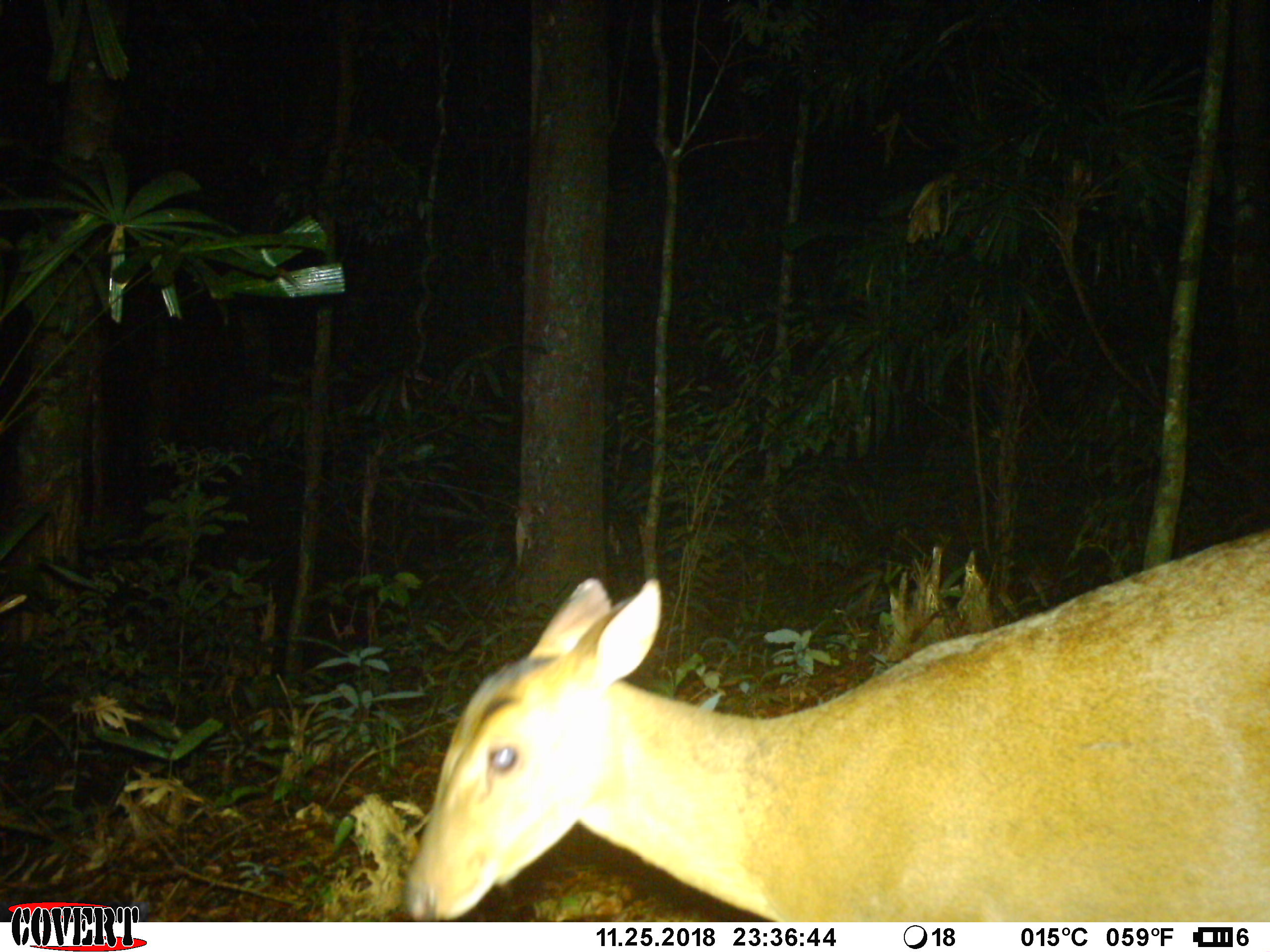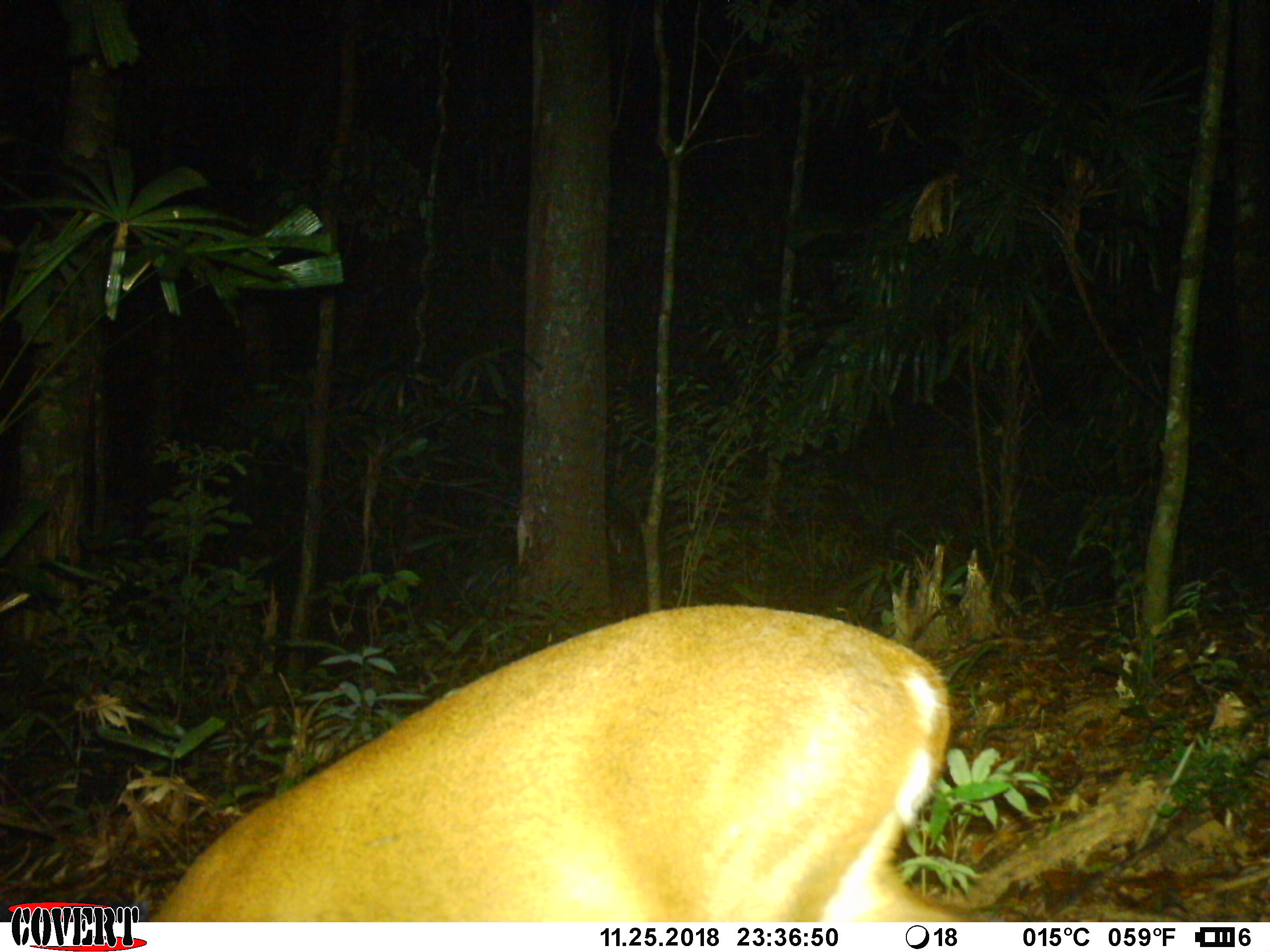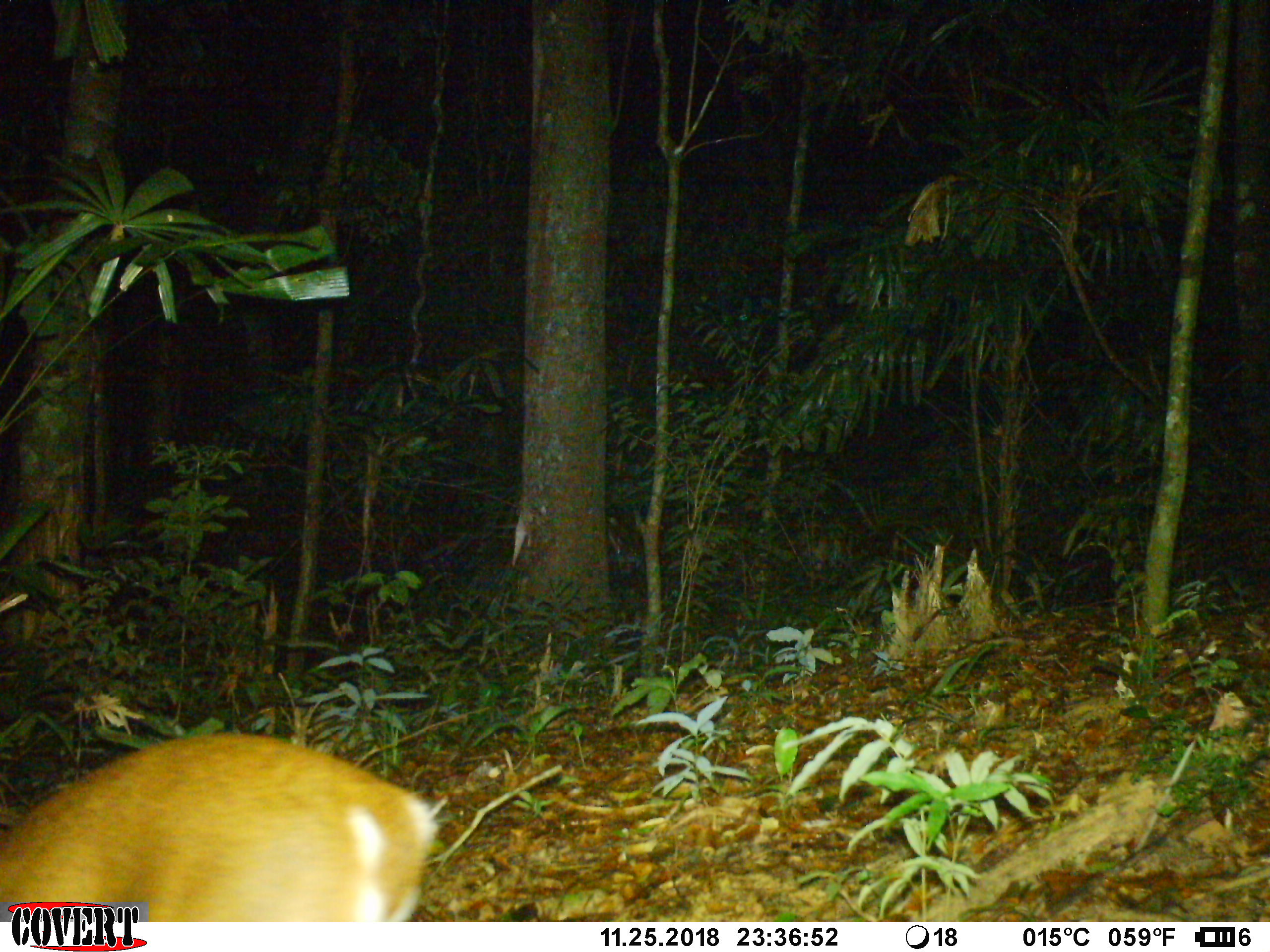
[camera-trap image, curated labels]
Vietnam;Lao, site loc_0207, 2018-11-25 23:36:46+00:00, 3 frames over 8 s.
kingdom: Animalia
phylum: Chordata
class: Mammalia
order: Artiodactyla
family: Cervidae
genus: Muntiacus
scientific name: Muntiacus vuquangensis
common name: large-antlered muntjac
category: large antlered muntjac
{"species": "large antlered muntjac (large-antlered muntjac) (Muntiacus vuquangensis)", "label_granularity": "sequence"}